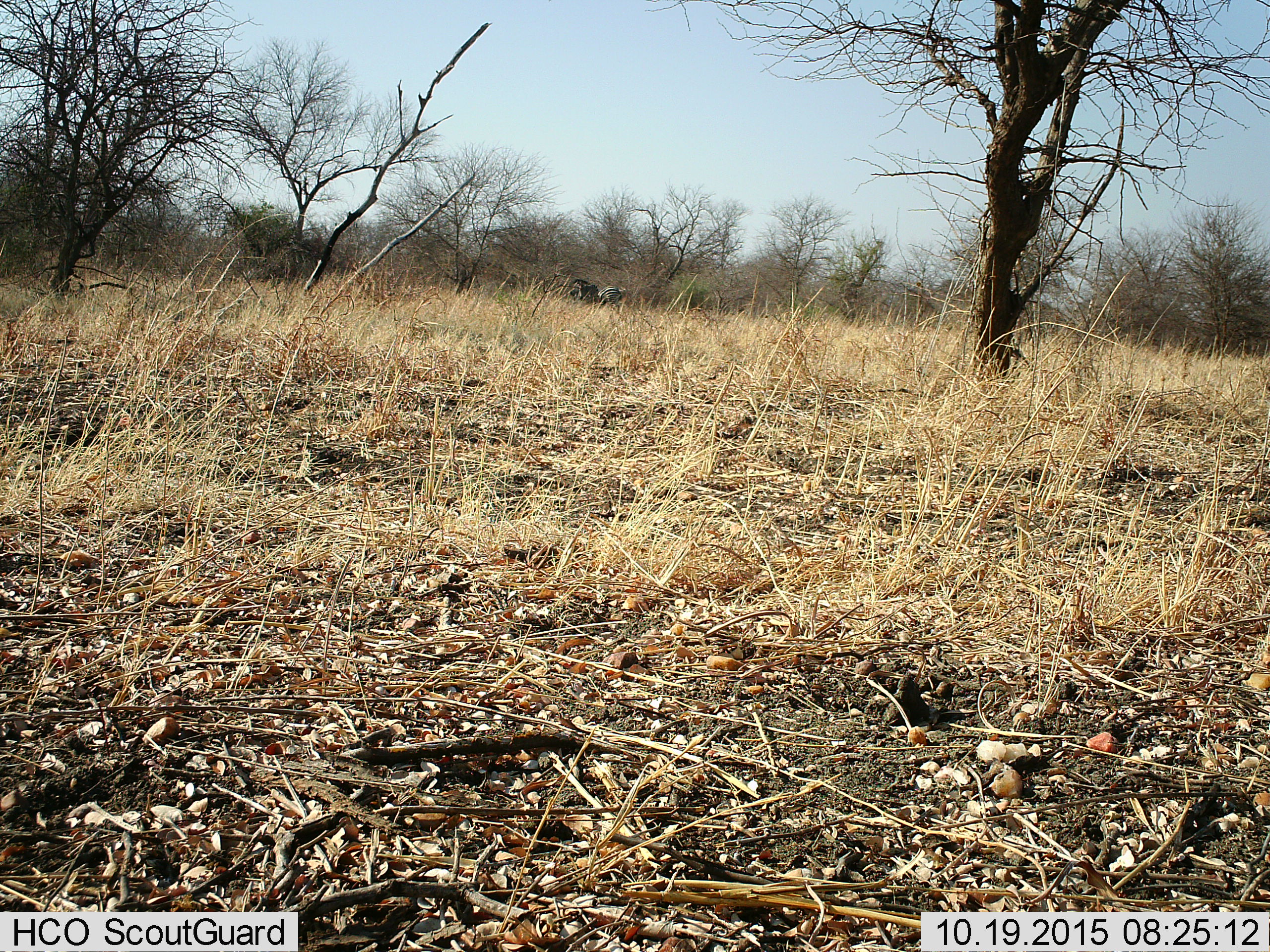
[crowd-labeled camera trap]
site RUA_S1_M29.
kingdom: Animalia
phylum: Chordata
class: Mammalia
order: Perissodactyla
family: Equidae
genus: Equus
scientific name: Equus quagga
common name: plains zebra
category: zebraplains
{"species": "zebraplains (plains zebra) (Equus quagga)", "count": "1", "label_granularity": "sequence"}